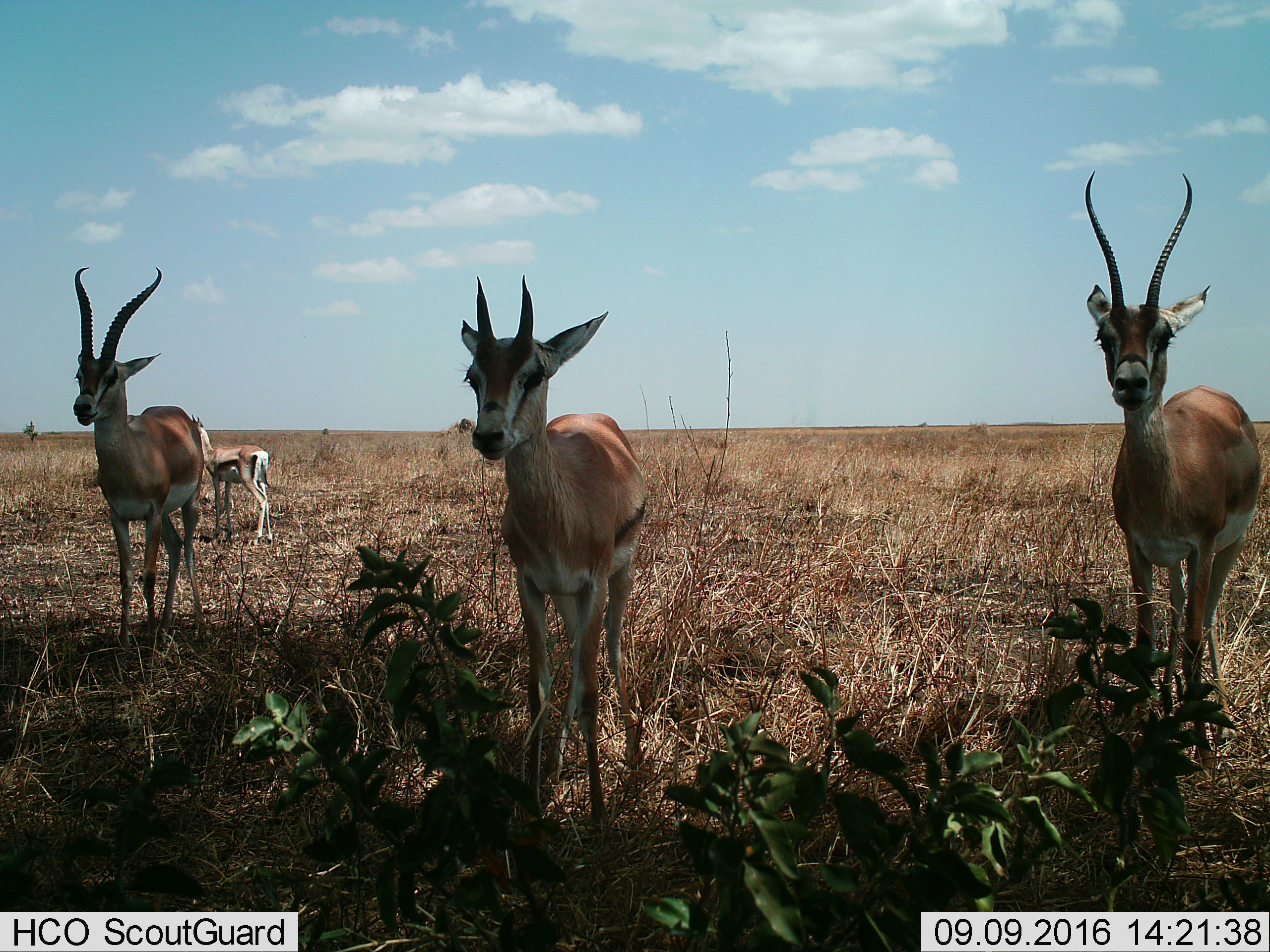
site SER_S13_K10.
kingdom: Animalia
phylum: Chordata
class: Mammalia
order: Artiodactyla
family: Bovidae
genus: Nanger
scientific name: Nanger granti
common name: grant's gazelle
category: gazellegrants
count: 4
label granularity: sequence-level